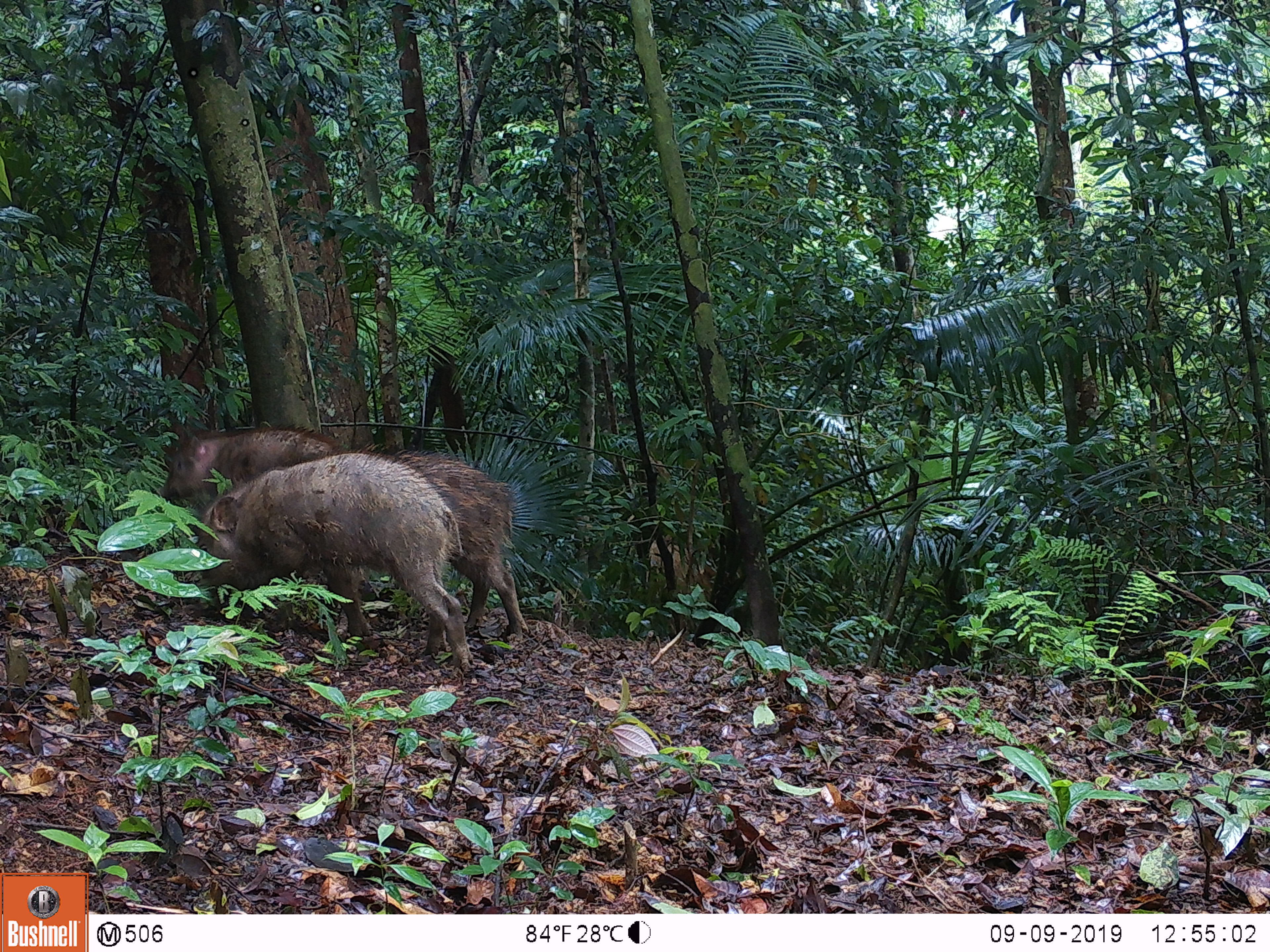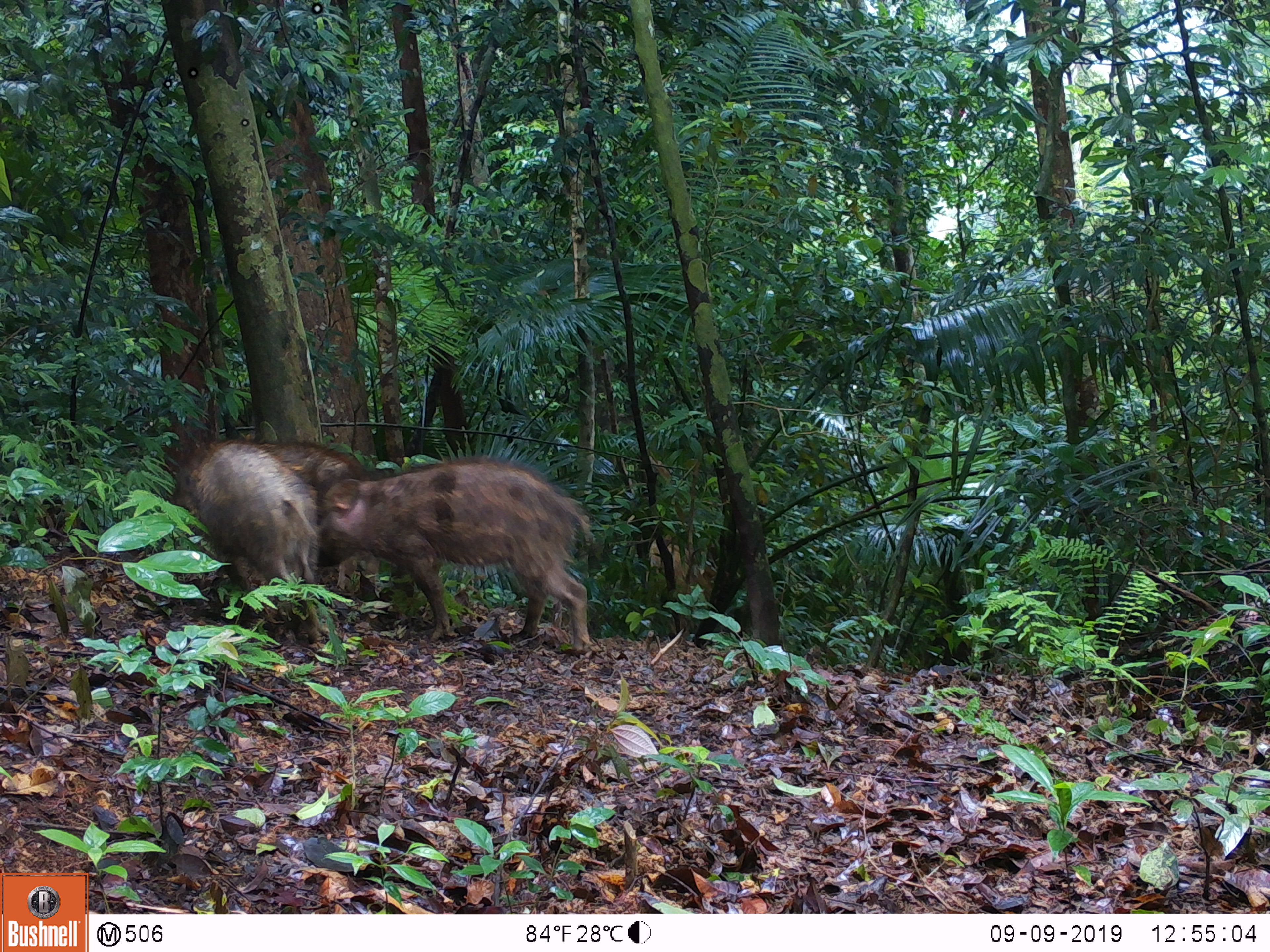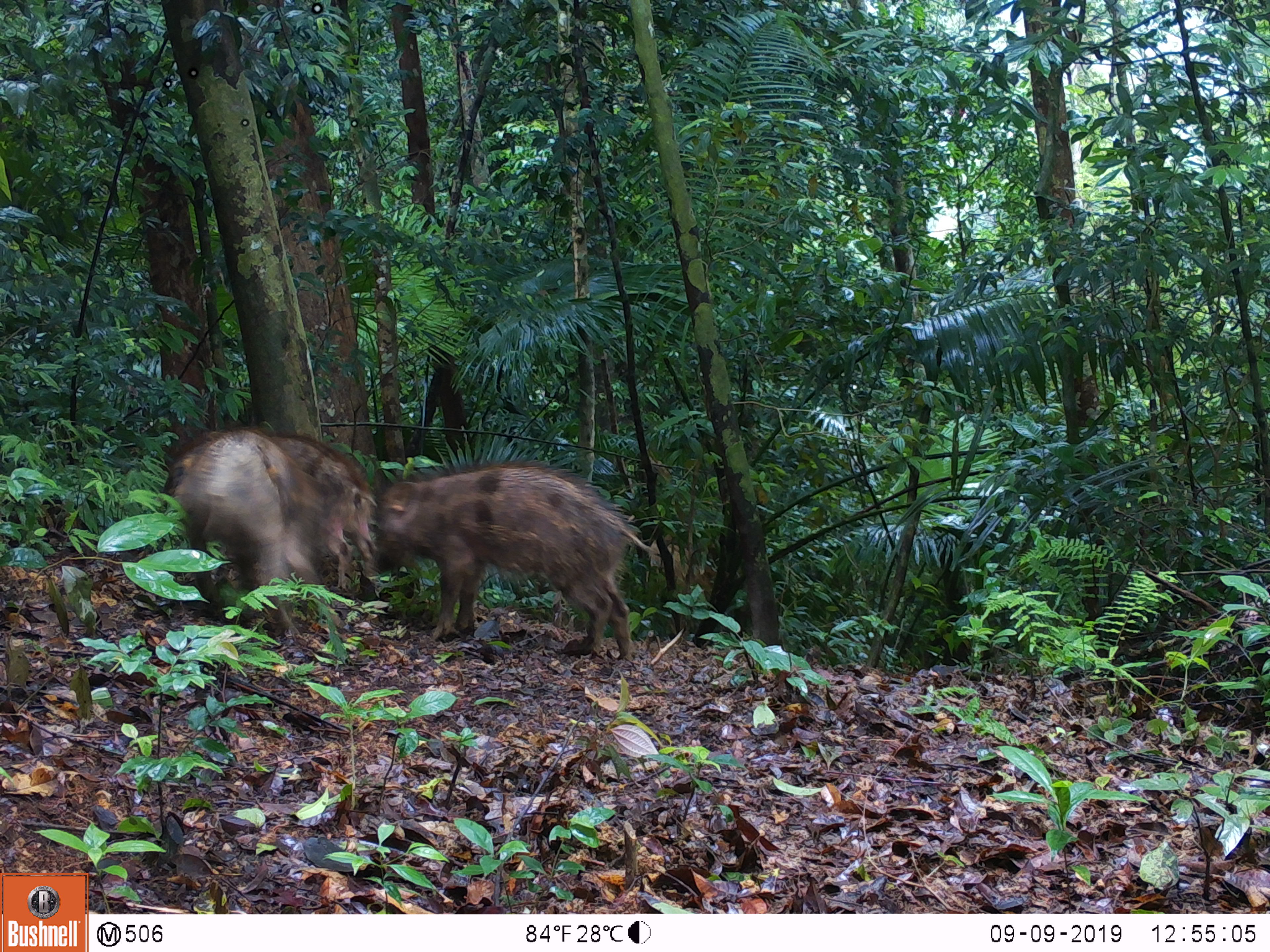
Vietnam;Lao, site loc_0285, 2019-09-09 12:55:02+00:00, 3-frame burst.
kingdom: Animalia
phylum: Chordata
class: Mammalia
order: Artiodactyla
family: Suidae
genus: Sus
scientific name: Sus scrofa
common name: eurasian wild pig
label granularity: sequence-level